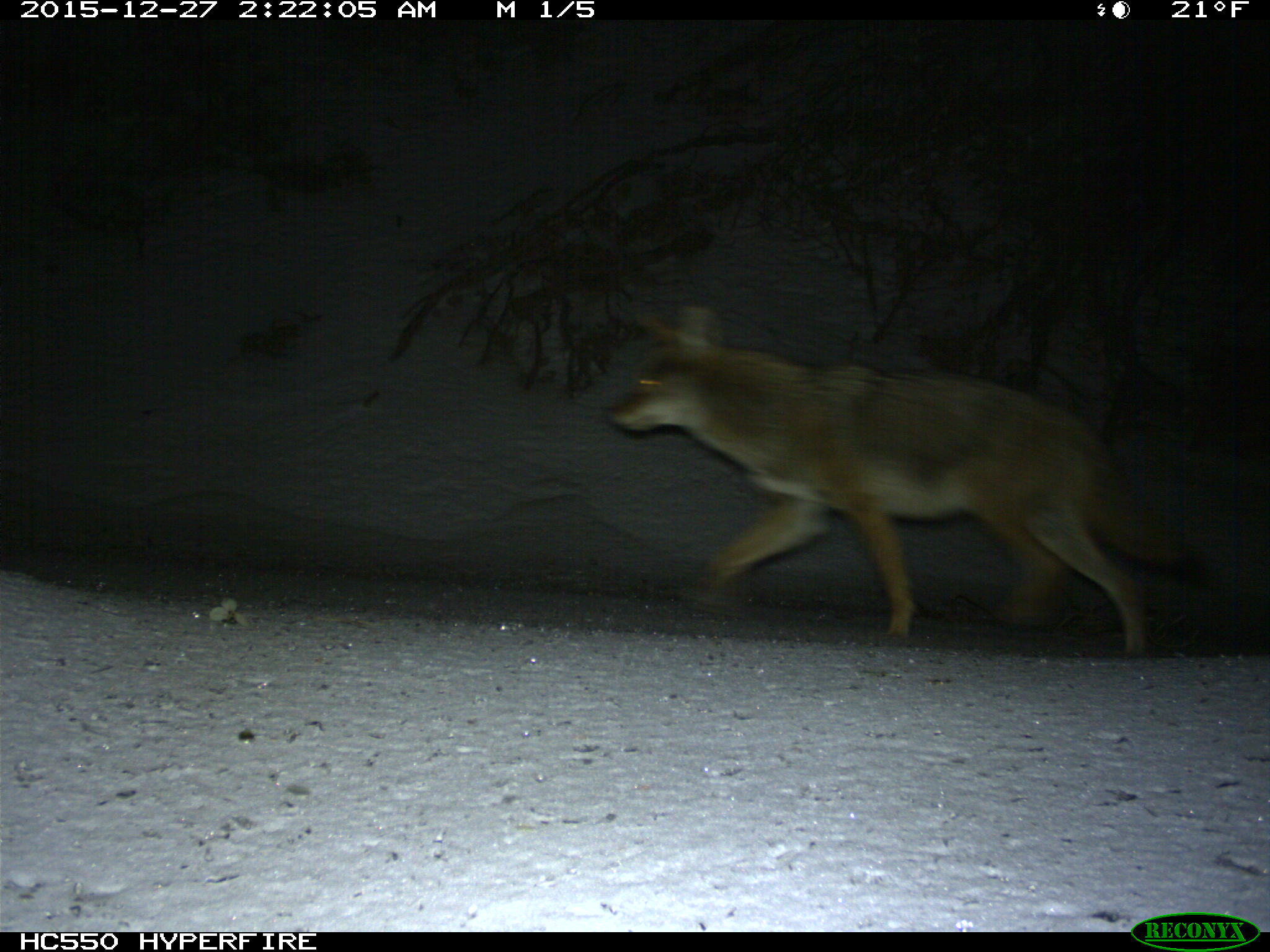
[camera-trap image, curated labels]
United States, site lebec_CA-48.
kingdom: Animalia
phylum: Chordata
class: Mammalia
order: Carnivora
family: Canidae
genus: Canis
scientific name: Canis latrans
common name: coyote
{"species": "Canis latrans (coyote)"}